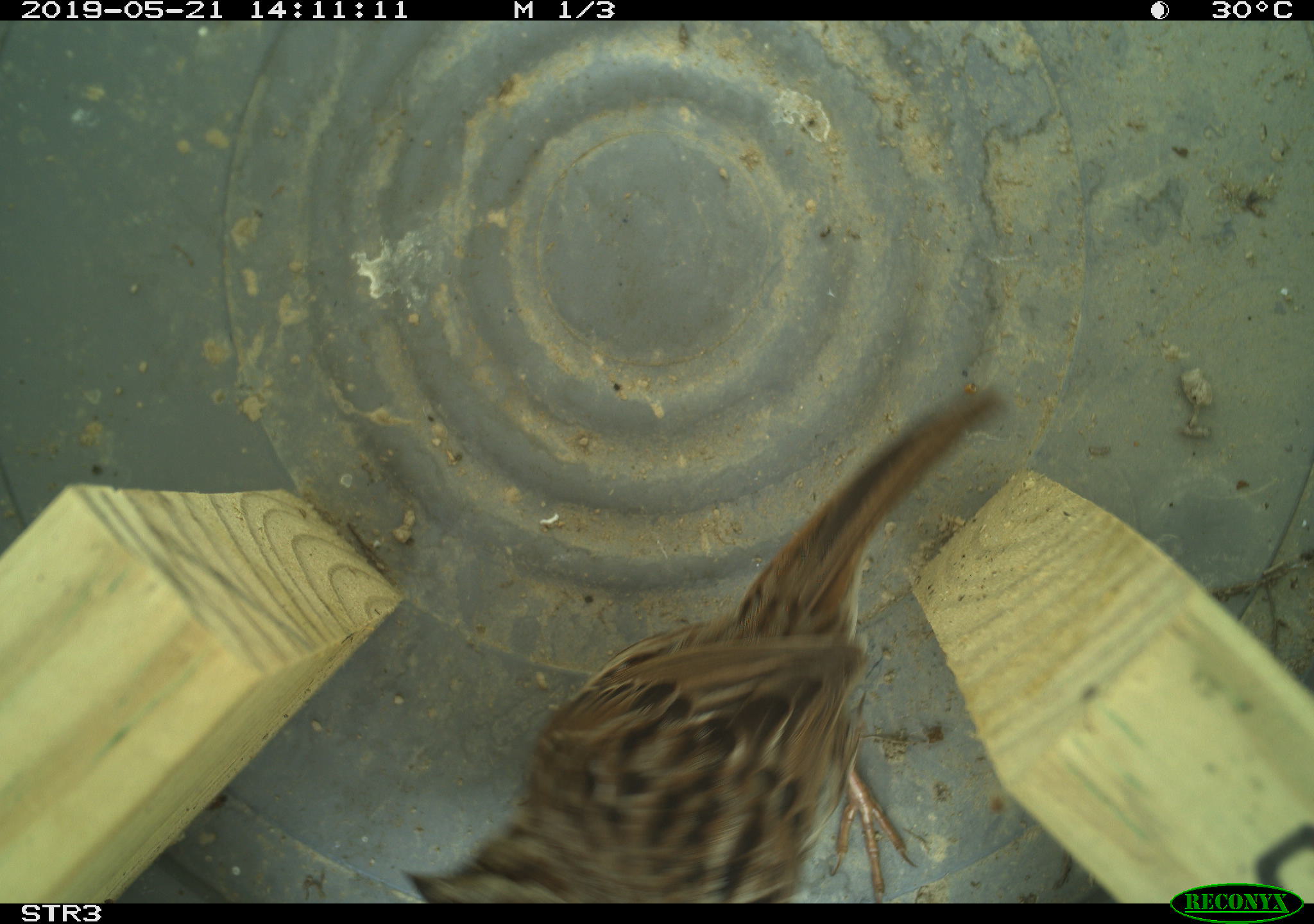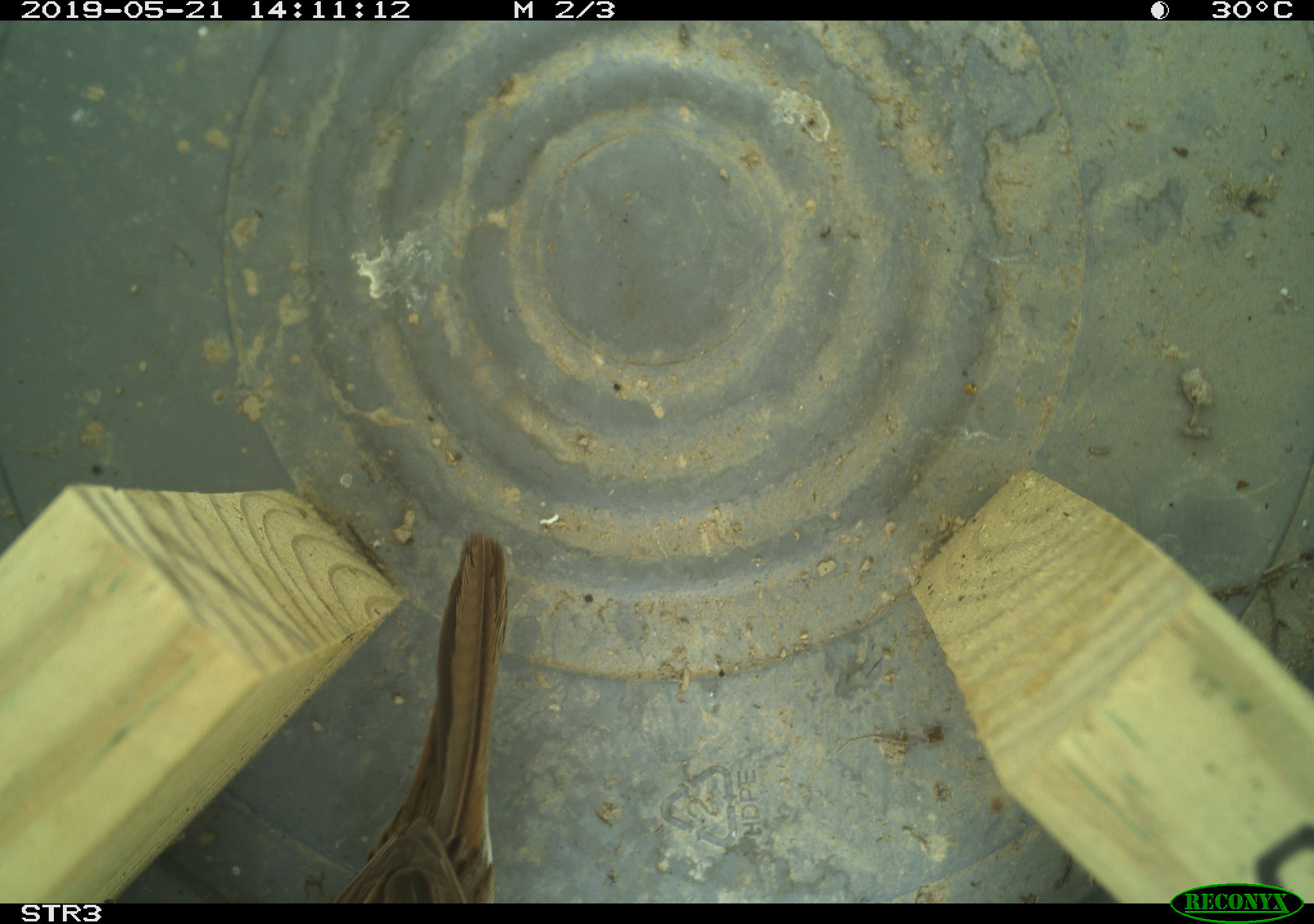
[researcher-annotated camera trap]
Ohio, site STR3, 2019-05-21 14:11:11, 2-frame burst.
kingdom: Animalia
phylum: Chordata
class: Aves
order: Passeriformes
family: Passerellidae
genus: Melospiza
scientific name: Melospiza melodia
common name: song sparrow